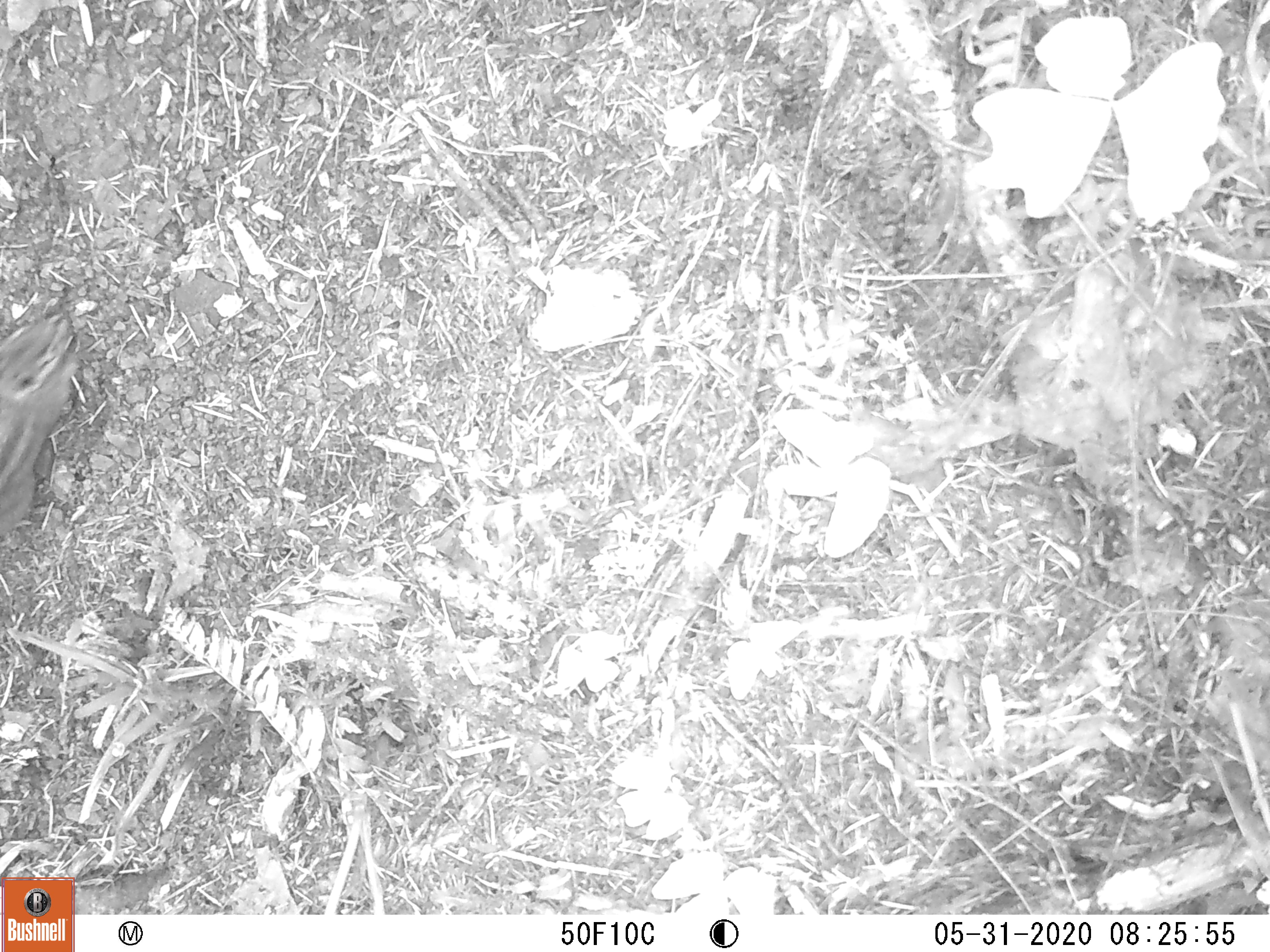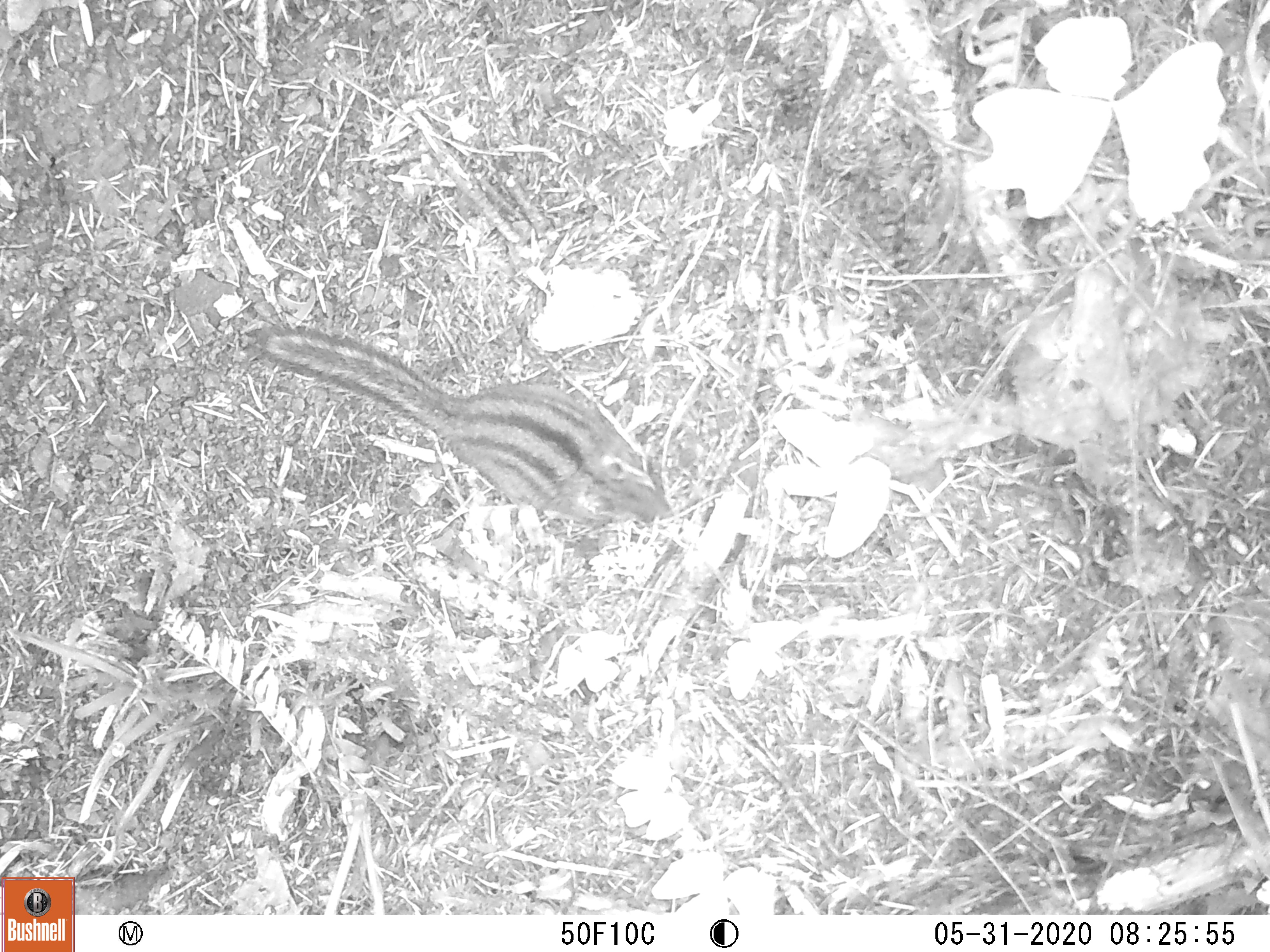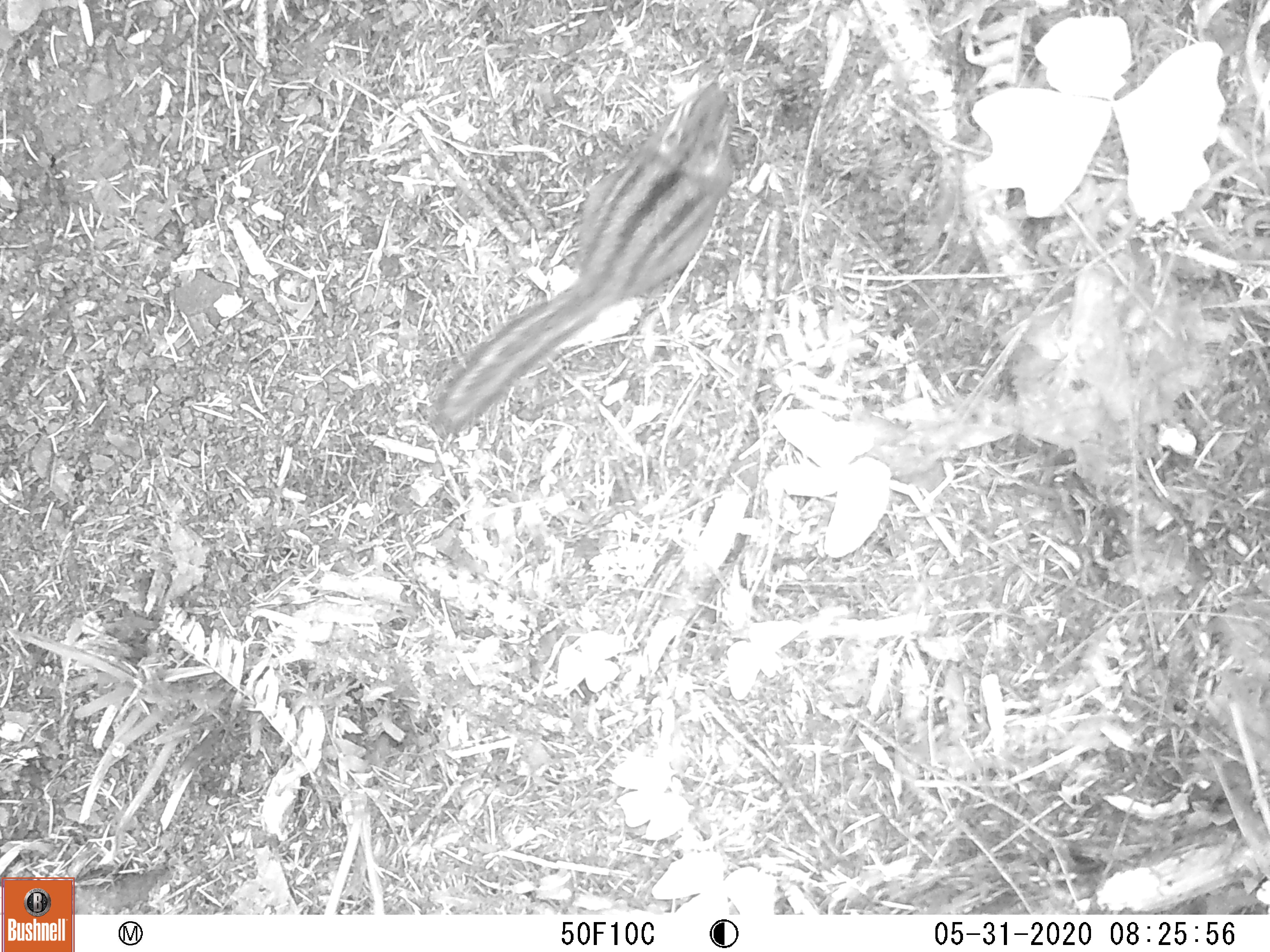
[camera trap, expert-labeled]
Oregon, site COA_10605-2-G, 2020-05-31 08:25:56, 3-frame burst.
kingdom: Animalia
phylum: Chordata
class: Mammalia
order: Rodentia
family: Sciuridae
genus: Neotamias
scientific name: Neotamias townsendii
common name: townsend's chipmunk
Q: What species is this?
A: Townsend's chipmunk (Neotamias townsendii).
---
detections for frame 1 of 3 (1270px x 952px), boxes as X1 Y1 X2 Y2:
townsend's chipmunk: 0 296 86 547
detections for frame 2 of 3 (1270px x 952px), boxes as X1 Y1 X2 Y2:
townsend's chipmunk: 232 320 684 532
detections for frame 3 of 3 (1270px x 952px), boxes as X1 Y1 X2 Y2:
townsend's chipmunk: 424 69 748 446